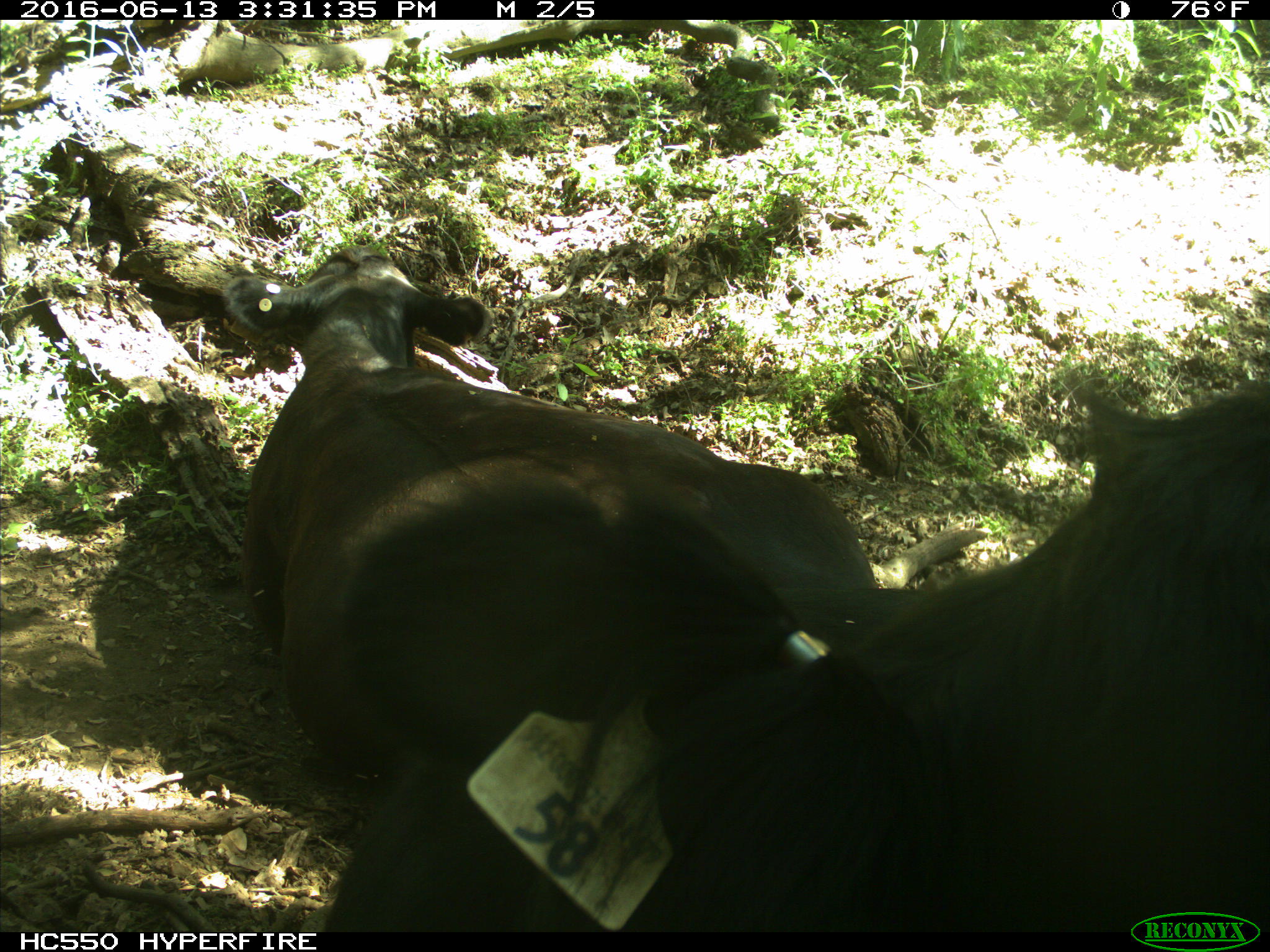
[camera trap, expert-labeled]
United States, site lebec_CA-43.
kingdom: Animalia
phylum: Chordata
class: Mammalia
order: Artiodactyla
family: Bovidae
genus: Bos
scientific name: Bos taurus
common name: domestic cow